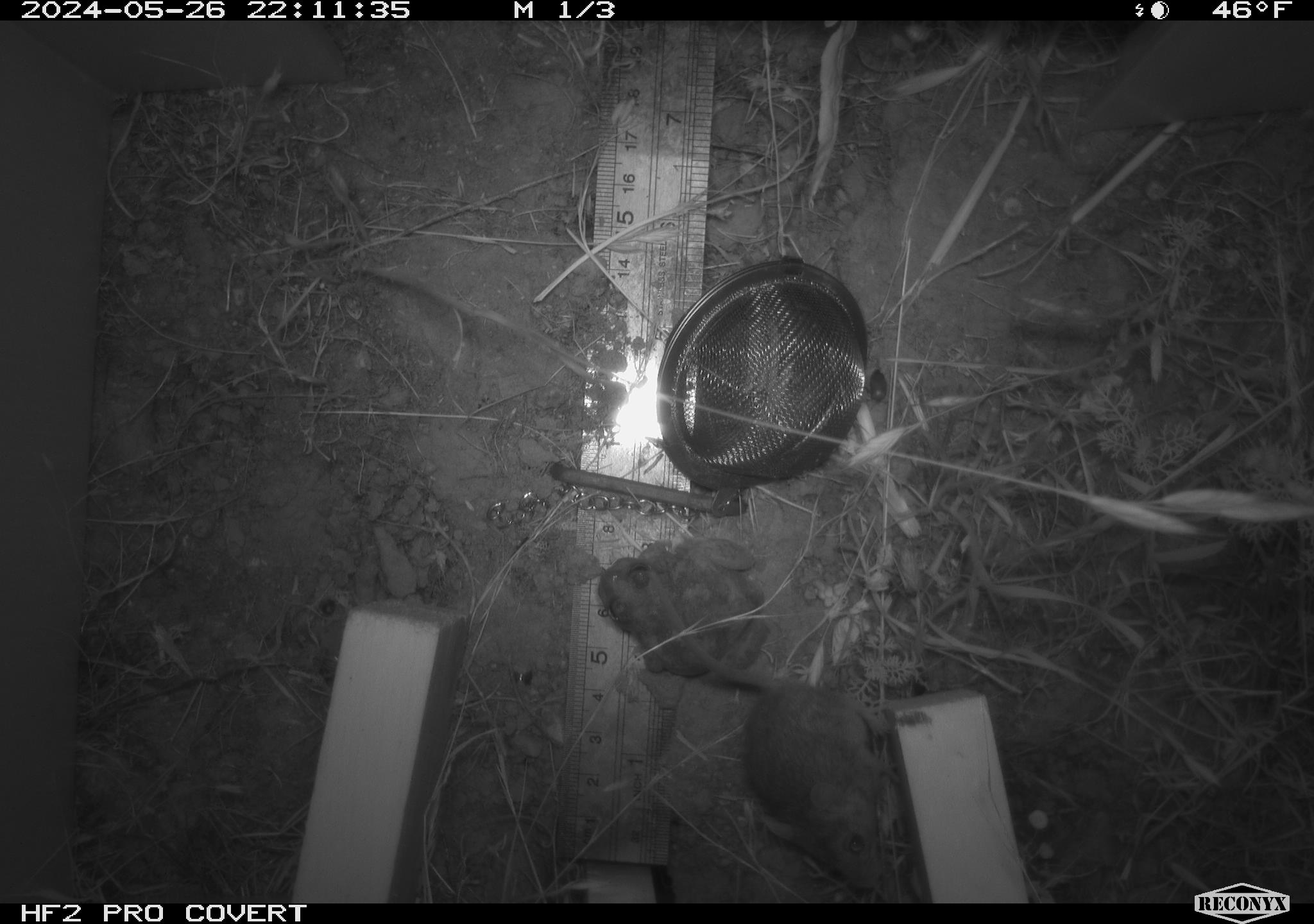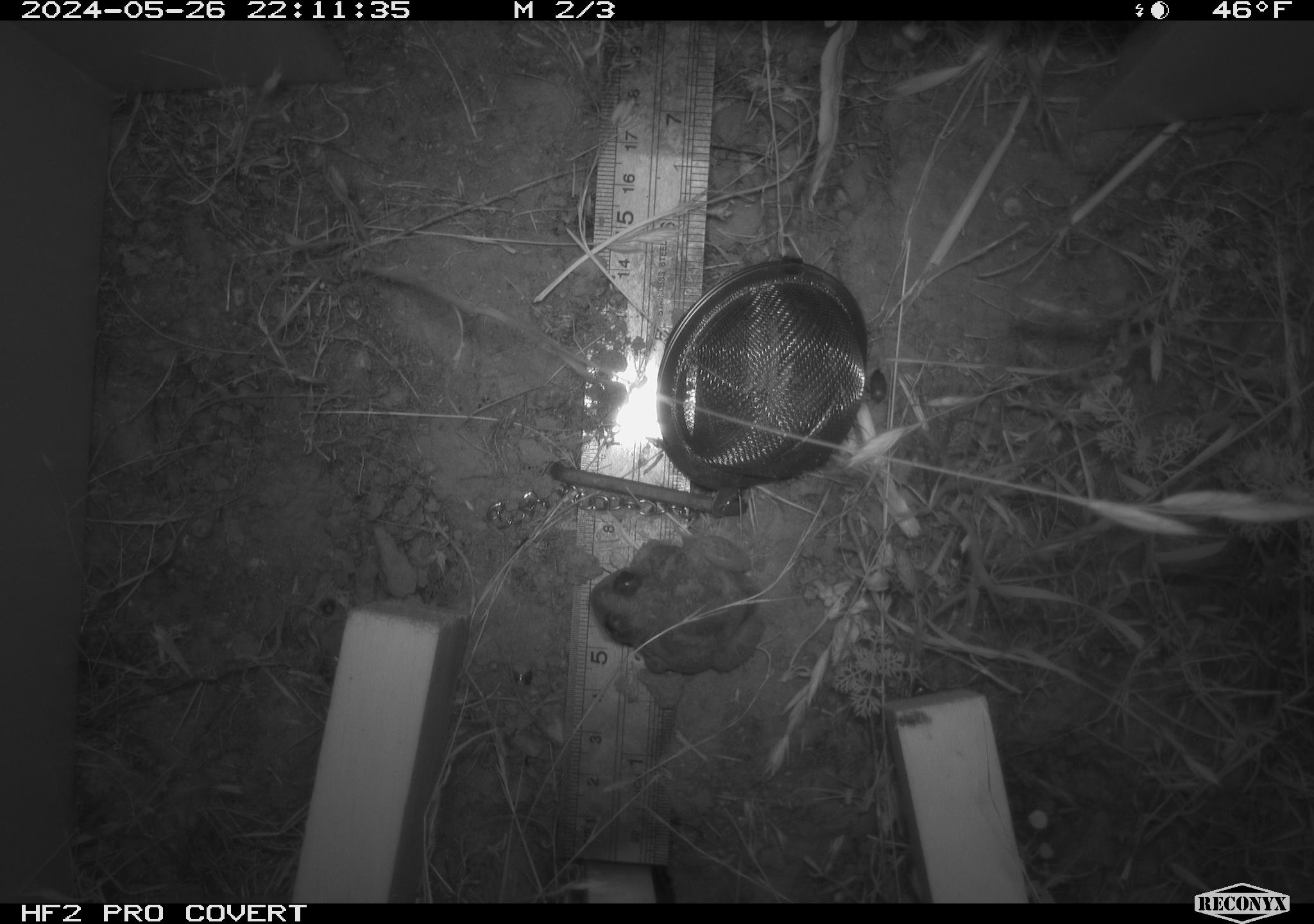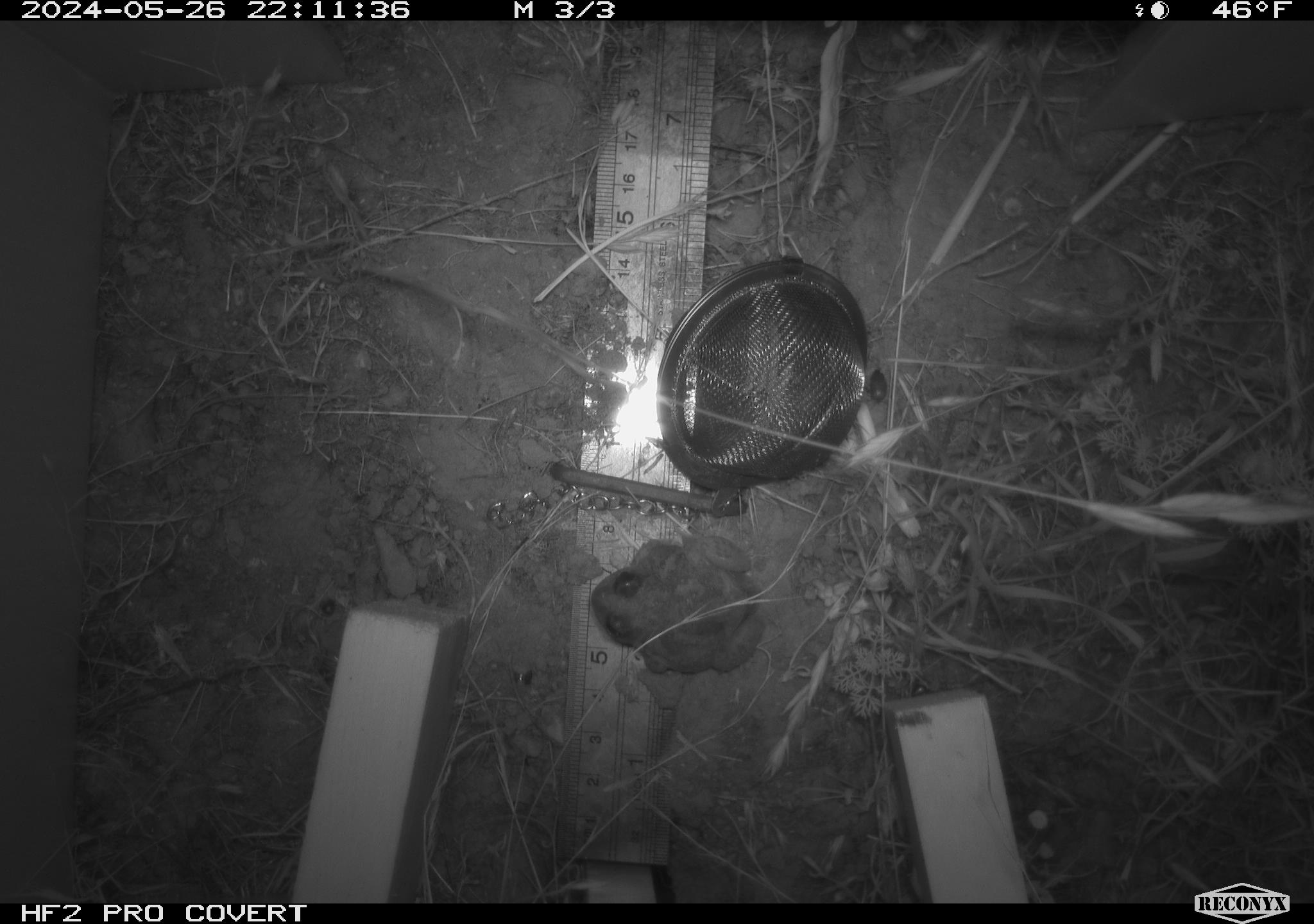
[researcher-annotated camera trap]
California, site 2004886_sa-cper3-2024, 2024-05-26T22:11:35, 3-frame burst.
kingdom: Animalia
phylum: Chordata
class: Mammalia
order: Rodentia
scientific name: Rodentia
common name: rodent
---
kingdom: Animalia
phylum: Chordata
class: Amphibia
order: Anura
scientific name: Anura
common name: frogs